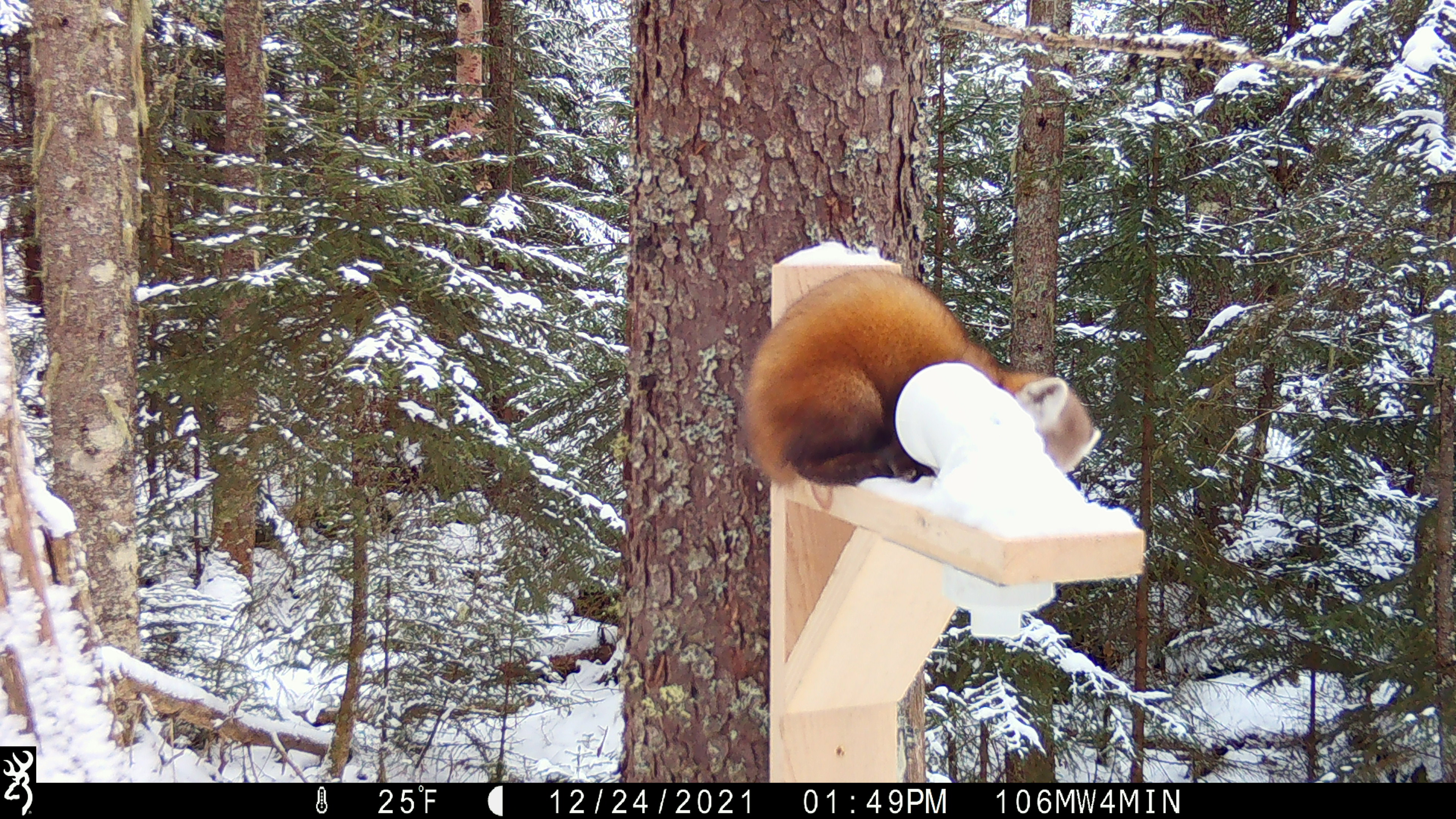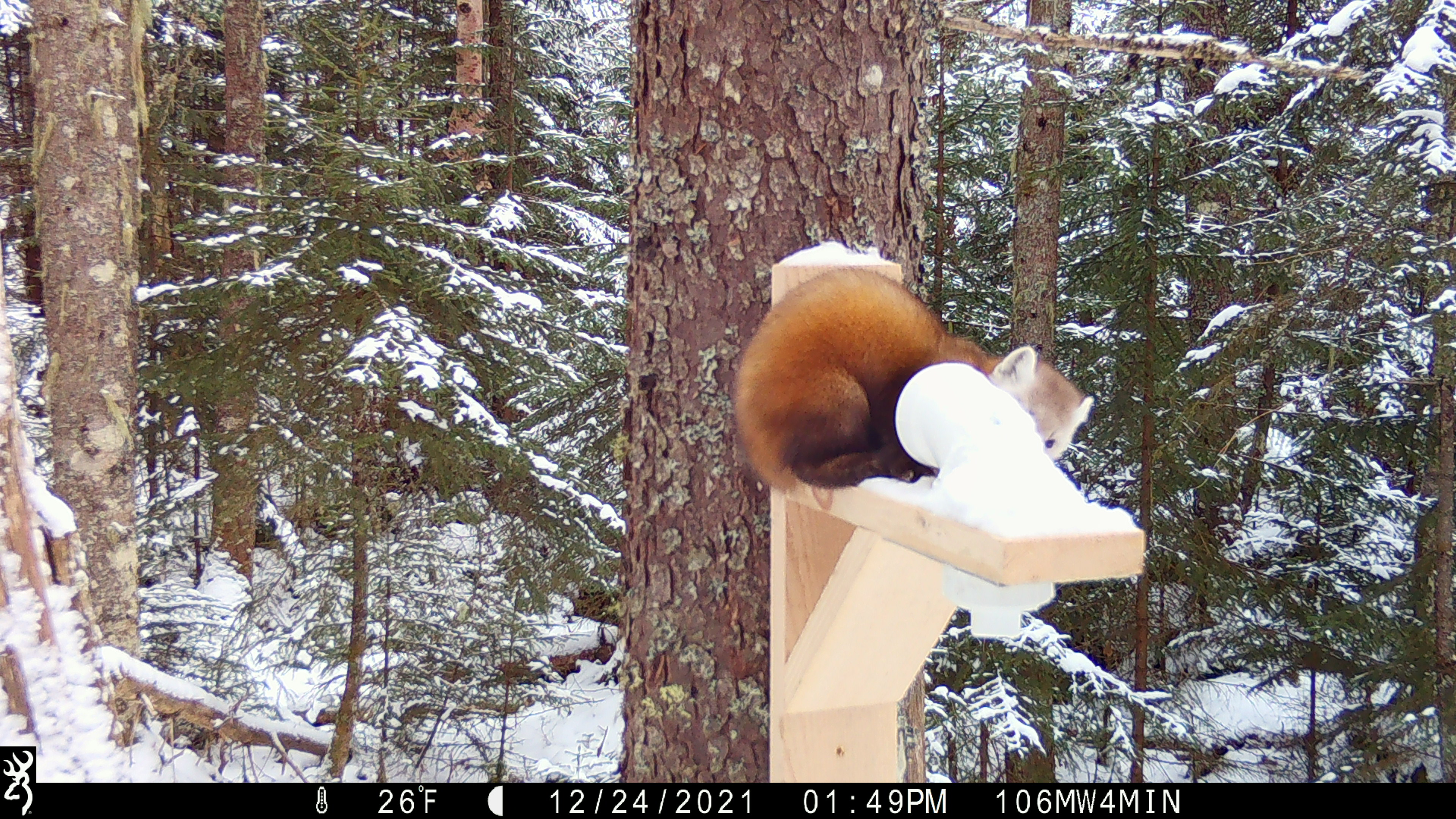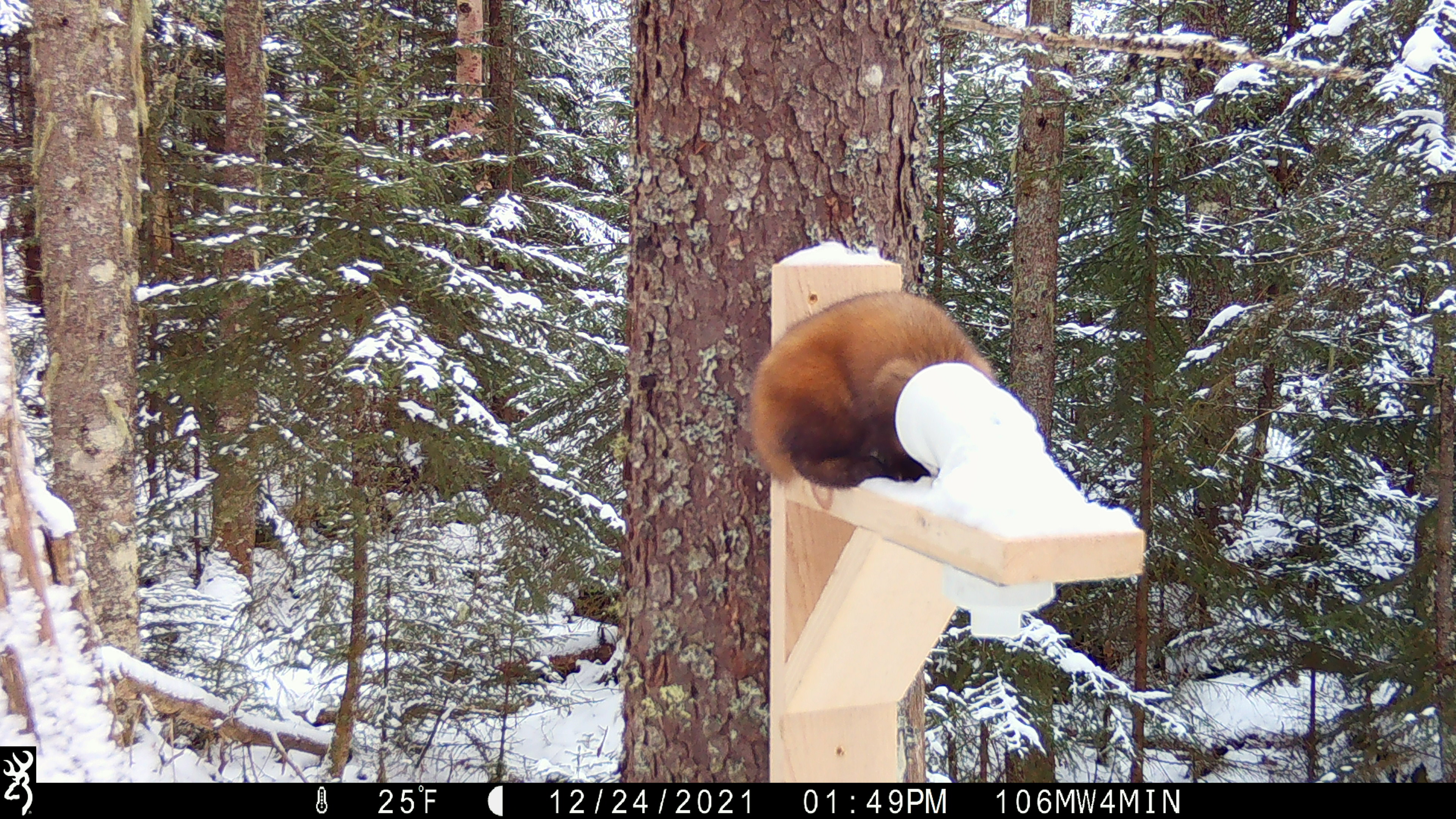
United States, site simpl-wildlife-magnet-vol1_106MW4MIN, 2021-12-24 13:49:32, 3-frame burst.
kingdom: Animalia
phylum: Chordata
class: Mammalia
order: Carnivora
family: Mustelidae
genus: Martes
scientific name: Martes americana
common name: american marten